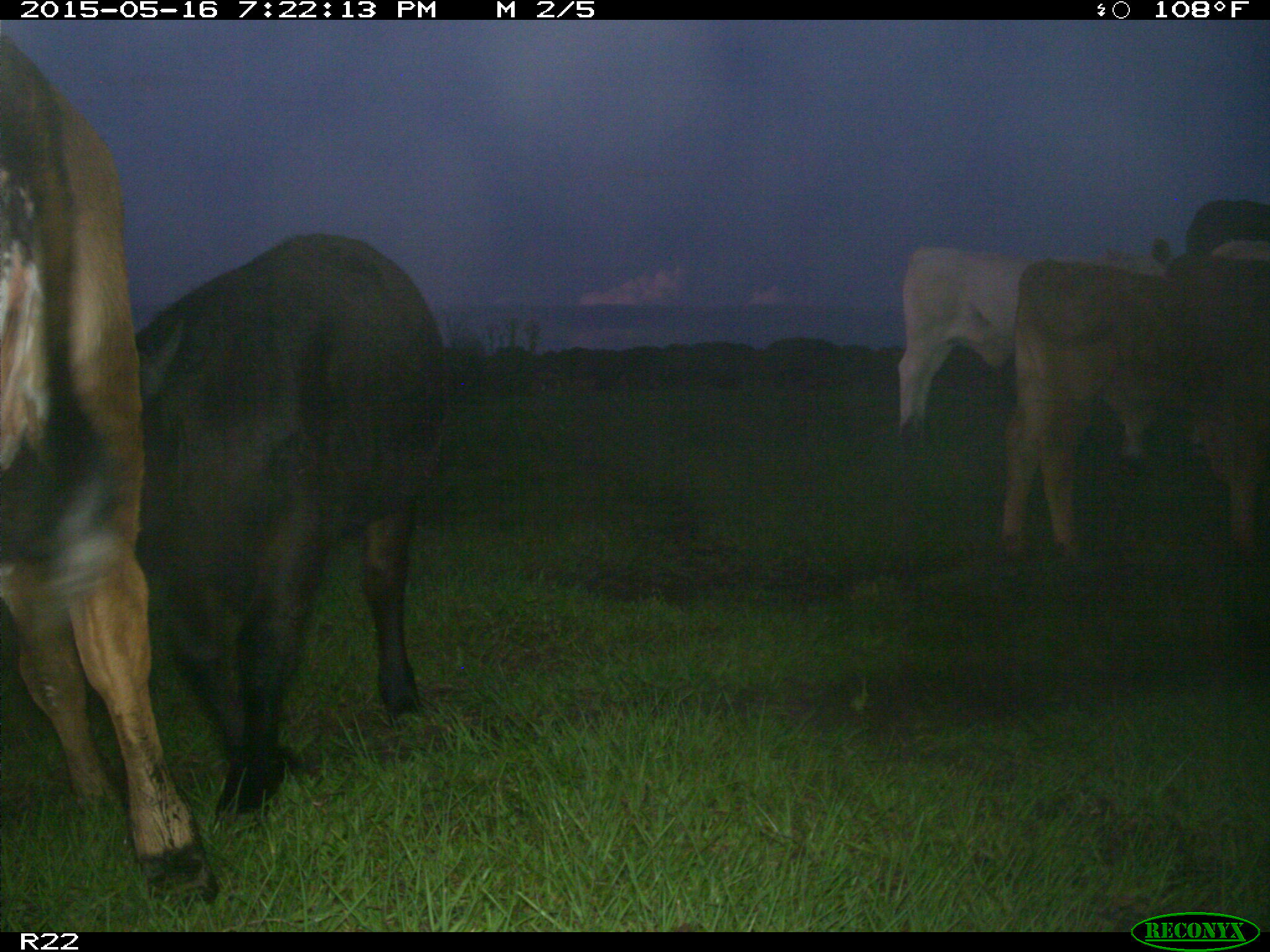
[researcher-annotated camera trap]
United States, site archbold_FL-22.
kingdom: Animalia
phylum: Chordata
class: Mammalia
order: Artiodactyla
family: Bovidae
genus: Bos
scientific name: Bos taurus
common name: domestic cow